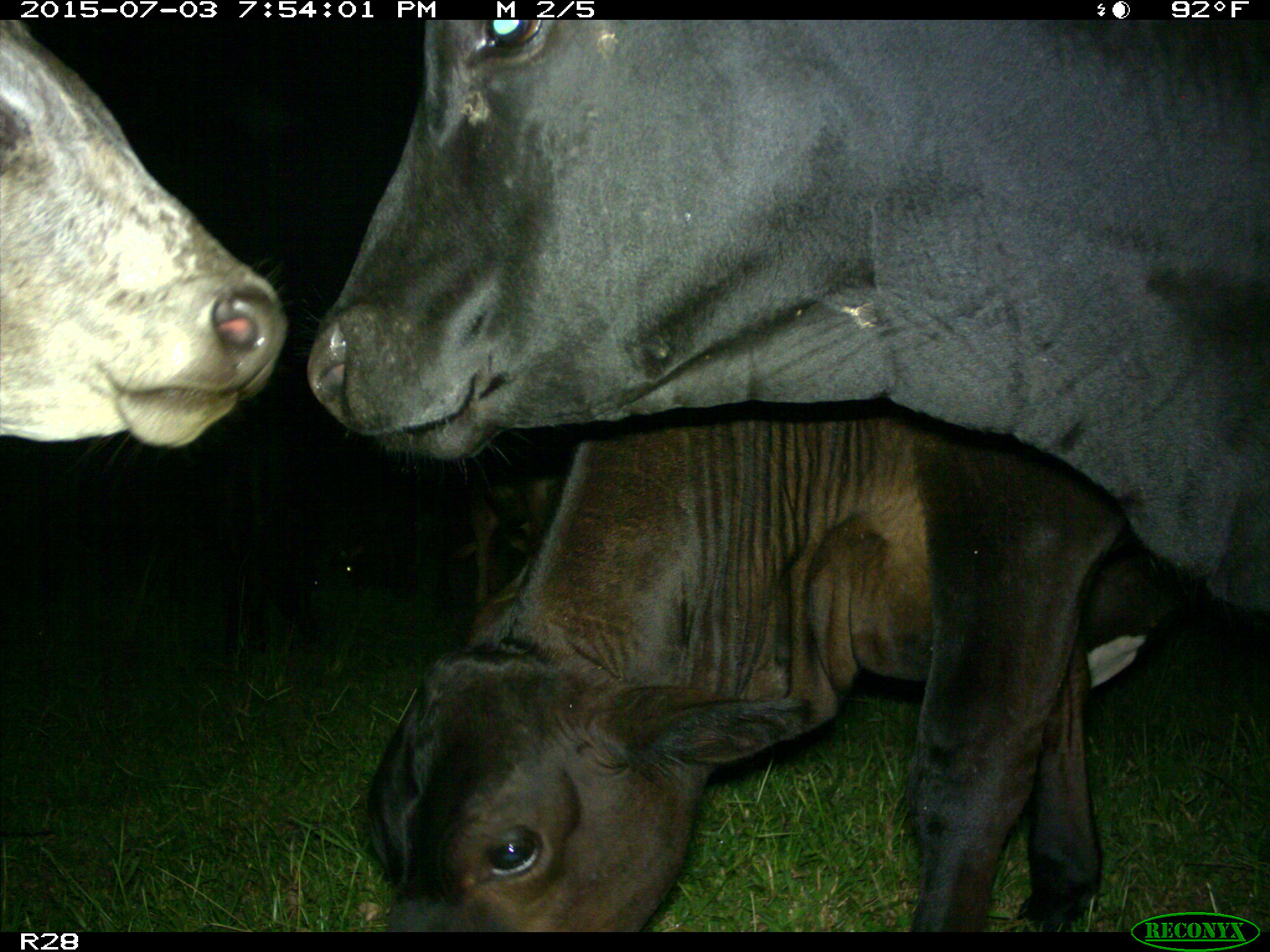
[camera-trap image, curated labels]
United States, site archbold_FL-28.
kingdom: Animalia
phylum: Chordata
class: Mammalia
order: Artiodactyla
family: Bovidae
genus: Bos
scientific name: Bos taurus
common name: domestic cow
Bos taurus (domestic cow).